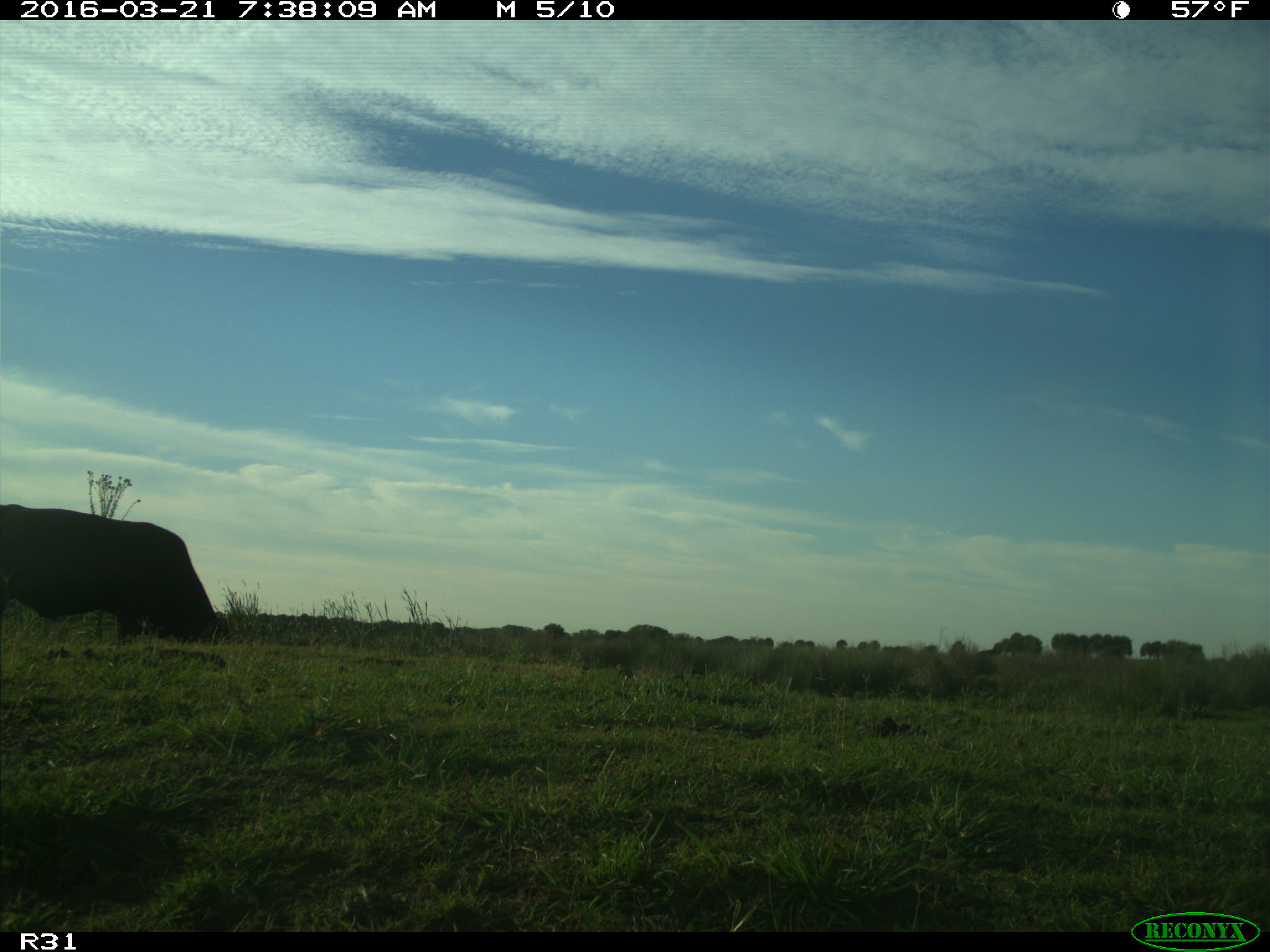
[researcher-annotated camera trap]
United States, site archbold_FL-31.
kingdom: Animalia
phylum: Chordata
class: Mammalia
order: Artiodactyla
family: Bovidae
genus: Bos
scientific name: Bos taurus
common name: domestic cow